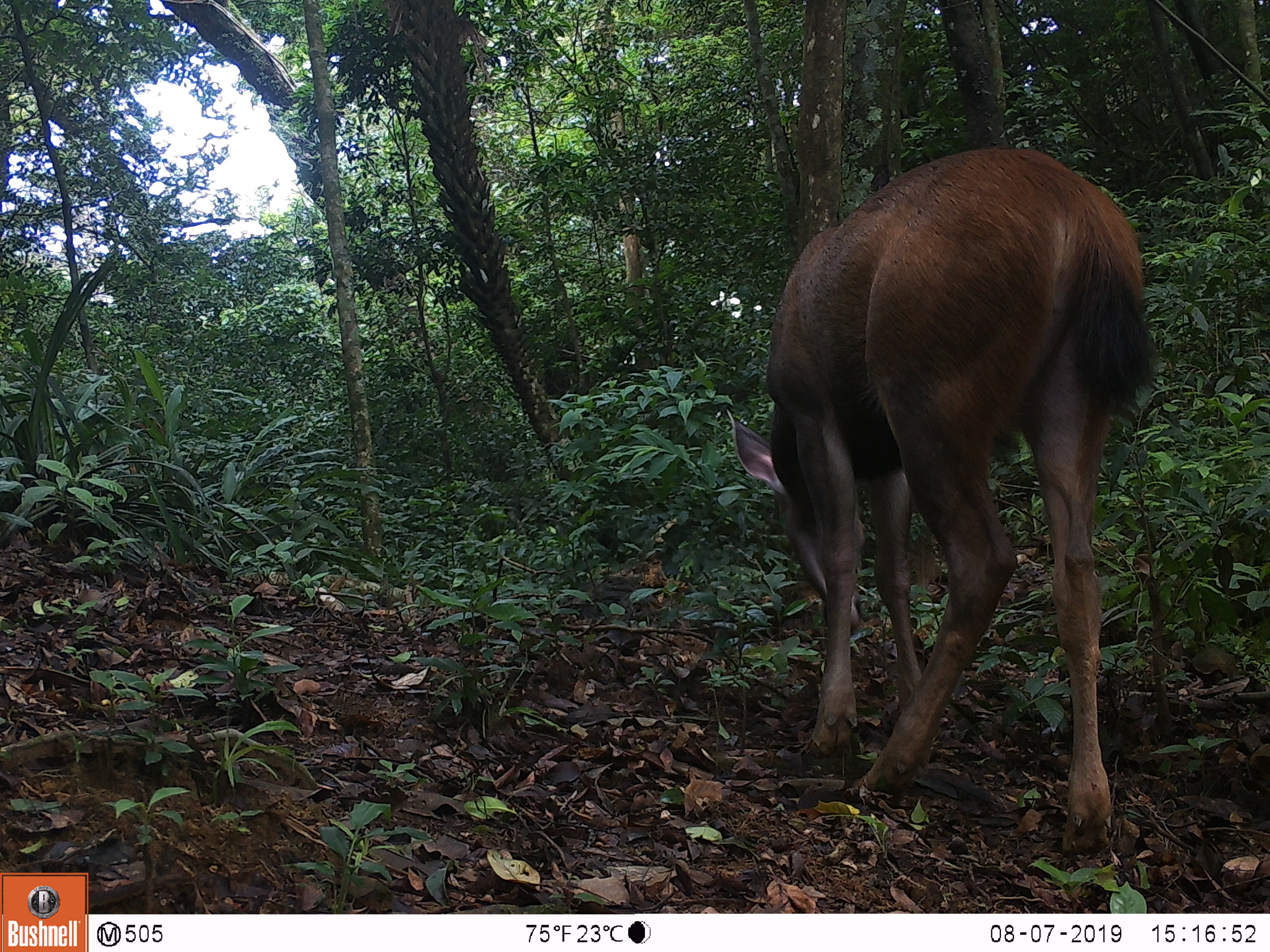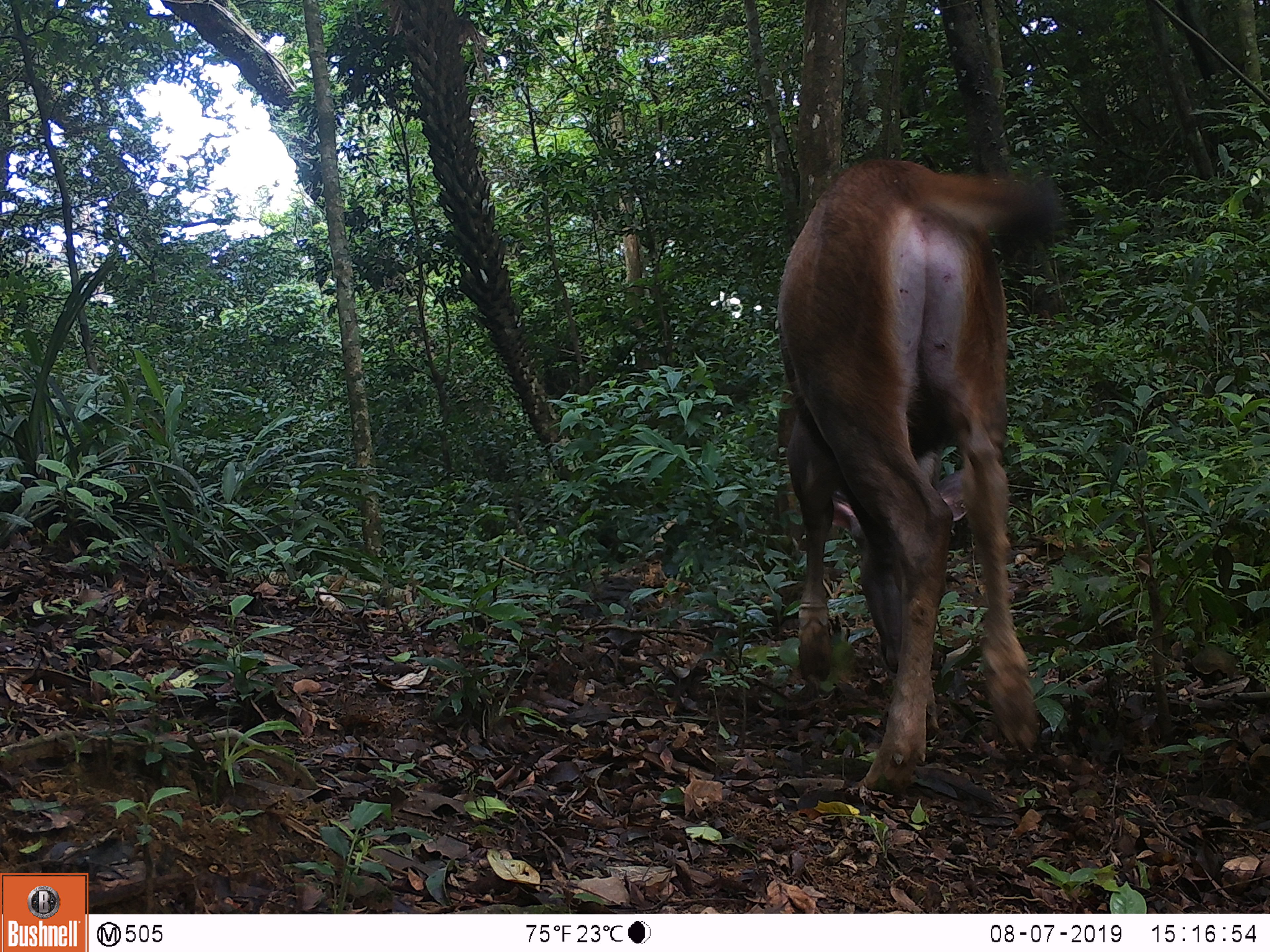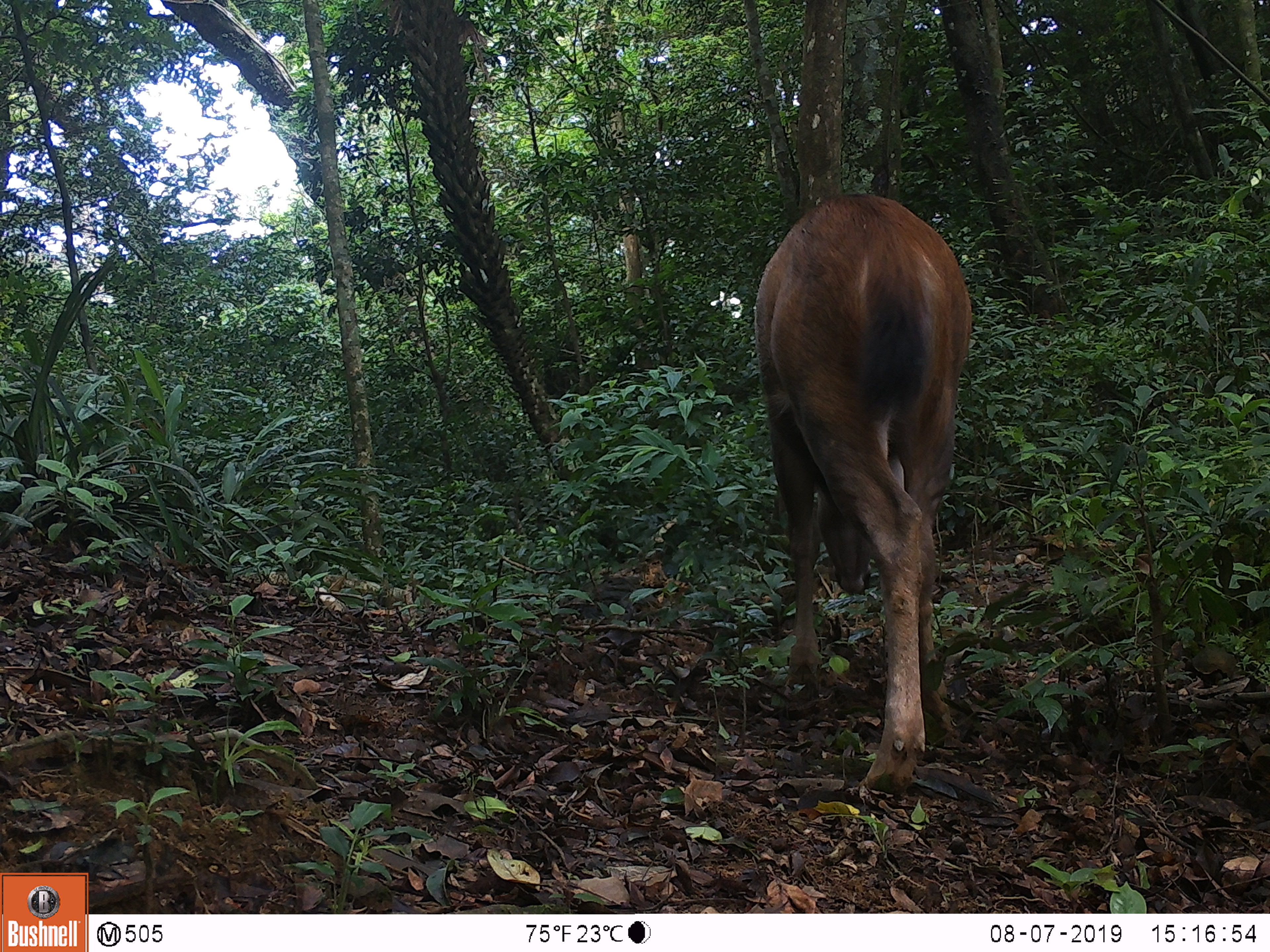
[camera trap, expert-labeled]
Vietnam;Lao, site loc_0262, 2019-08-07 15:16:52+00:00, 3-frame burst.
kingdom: Animalia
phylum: Chordata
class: Mammalia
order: Artiodactyla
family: Cervidae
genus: Rusa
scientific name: Rusa unicolor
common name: sambar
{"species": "sambar (Rusa unicolor)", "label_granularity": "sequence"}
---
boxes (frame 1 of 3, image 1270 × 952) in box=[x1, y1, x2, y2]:
sambar: box=[727, 149, 1154, 851]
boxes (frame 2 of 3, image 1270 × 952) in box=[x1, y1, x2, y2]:
sambar: box=[777, 156, 1057, 789]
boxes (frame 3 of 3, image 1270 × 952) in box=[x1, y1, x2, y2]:
sambar: box=[753, 192, 971, 790]